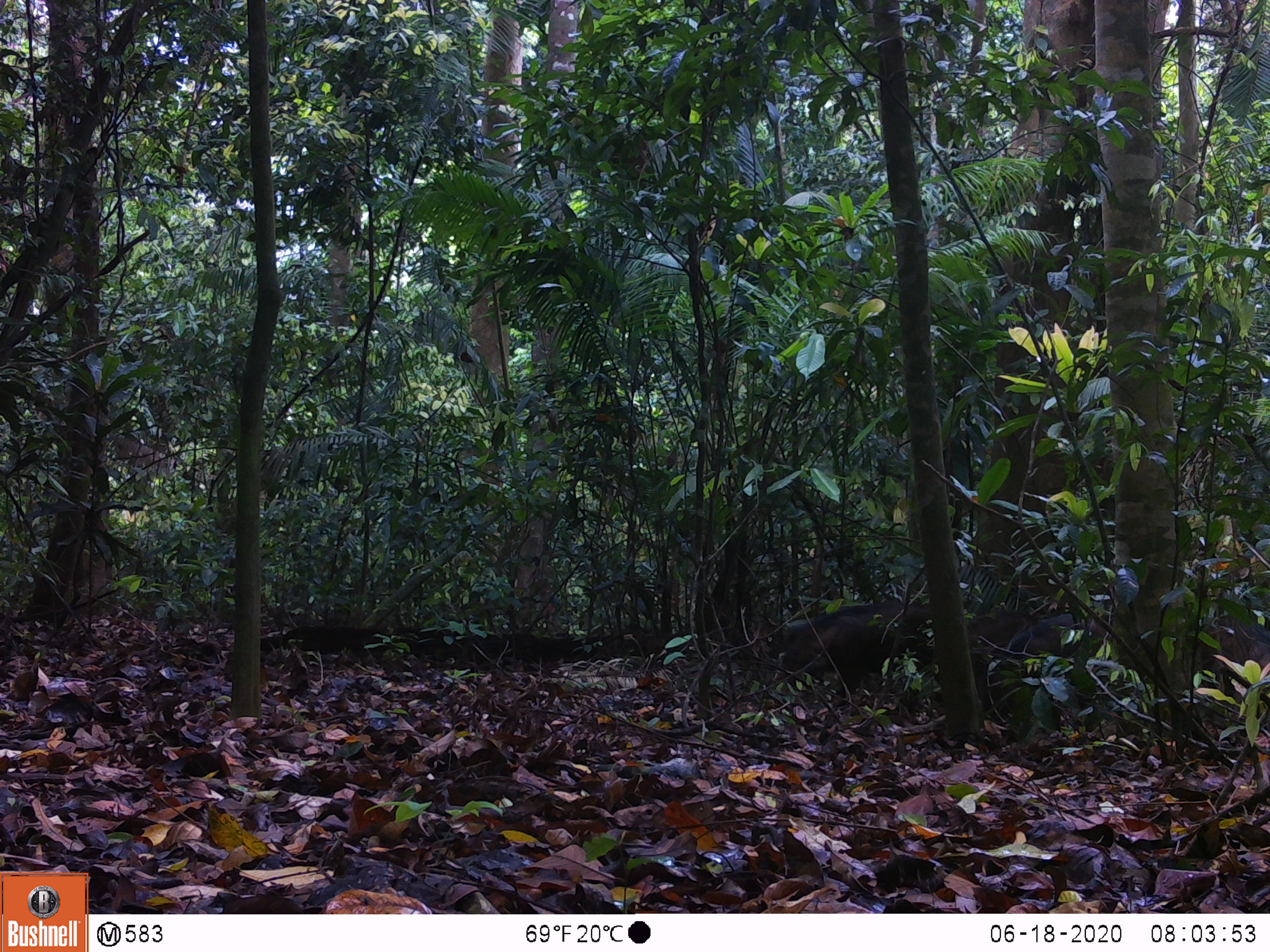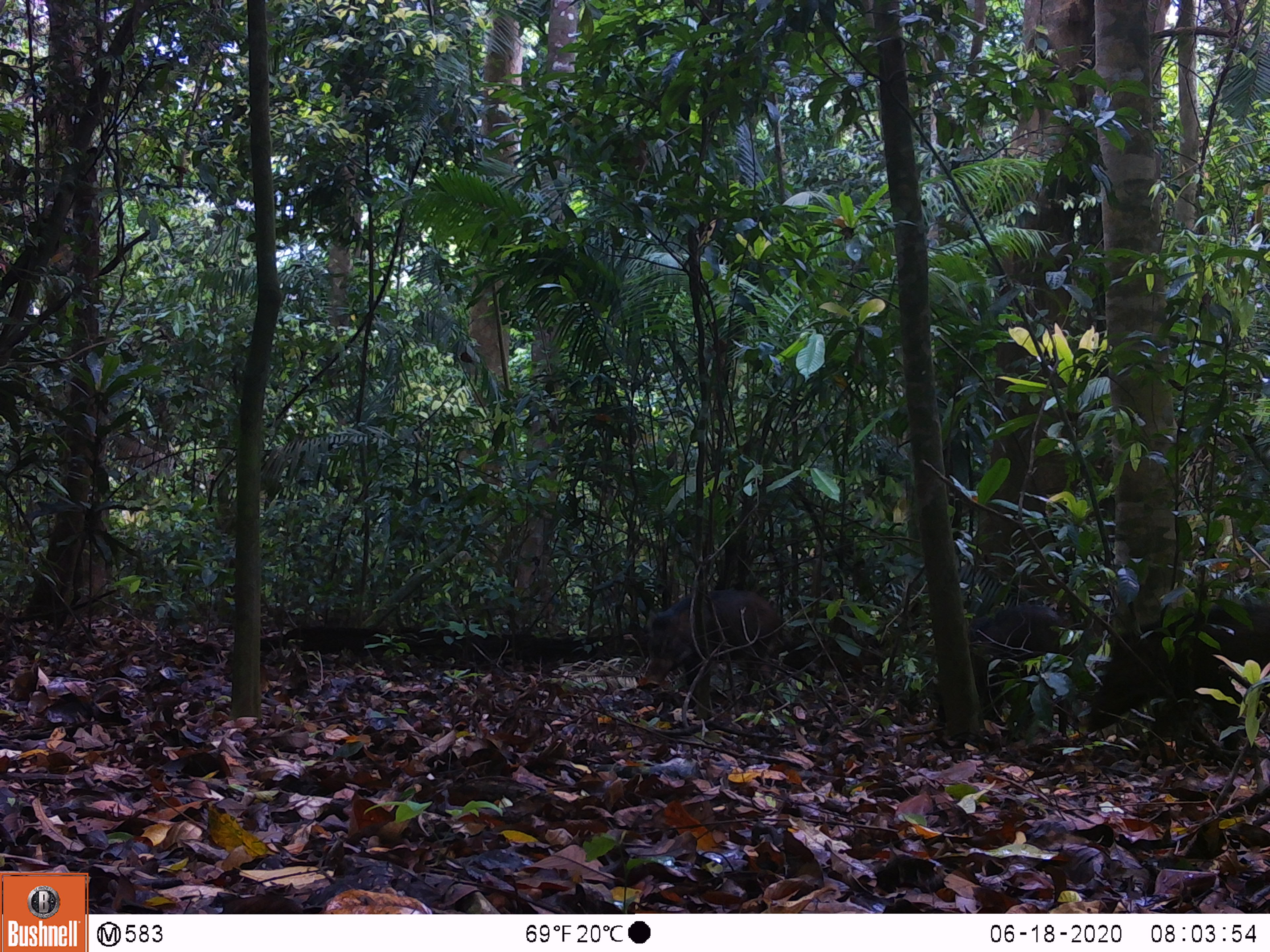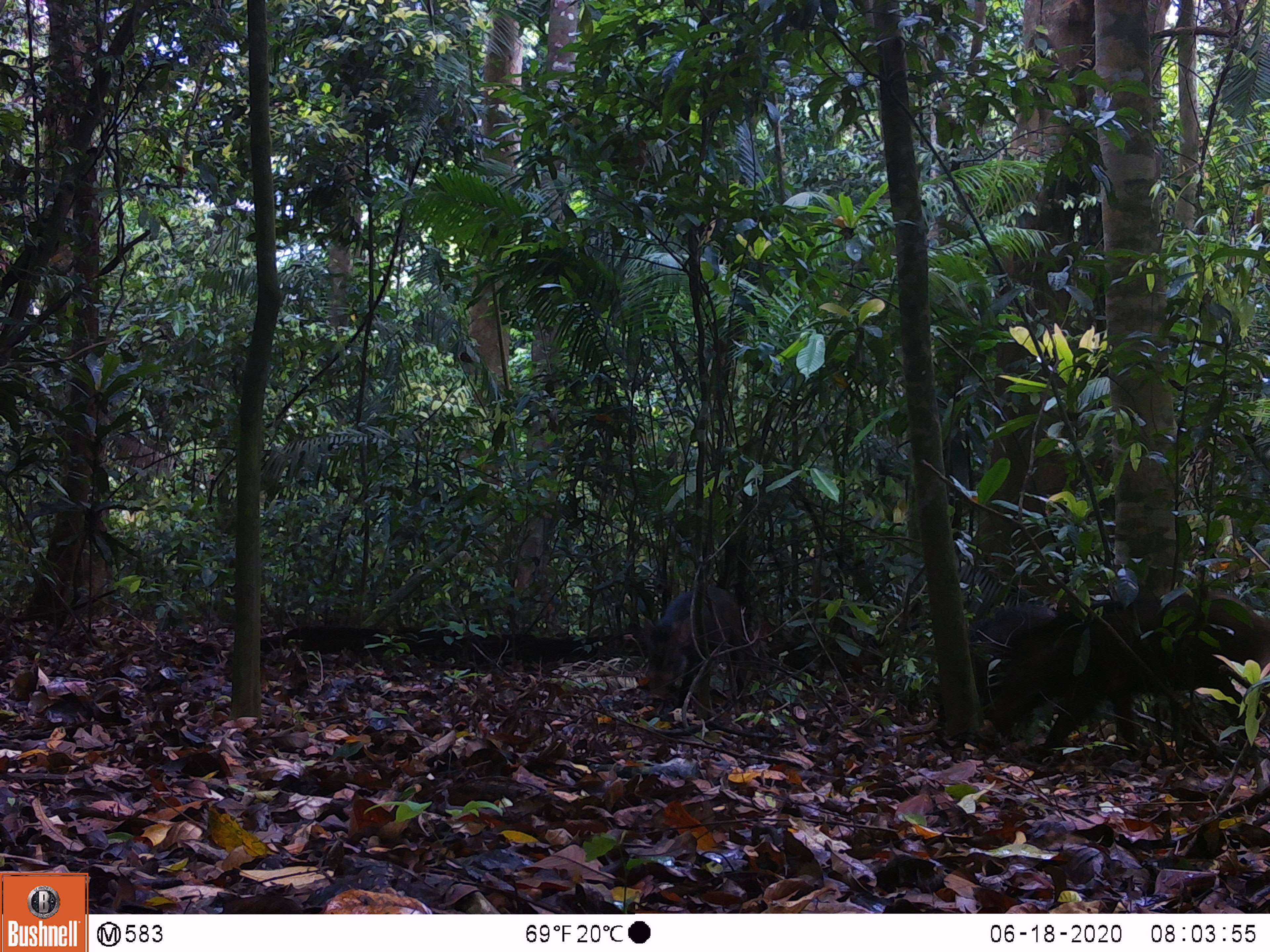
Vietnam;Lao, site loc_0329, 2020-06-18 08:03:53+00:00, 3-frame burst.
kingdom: Animalia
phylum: Chordata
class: Mammalia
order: Artiodactyla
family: Suidae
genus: Sus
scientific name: Sus scrofa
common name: eurasian wild pig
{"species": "eurasian wild pig (Sus scrofa)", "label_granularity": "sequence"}